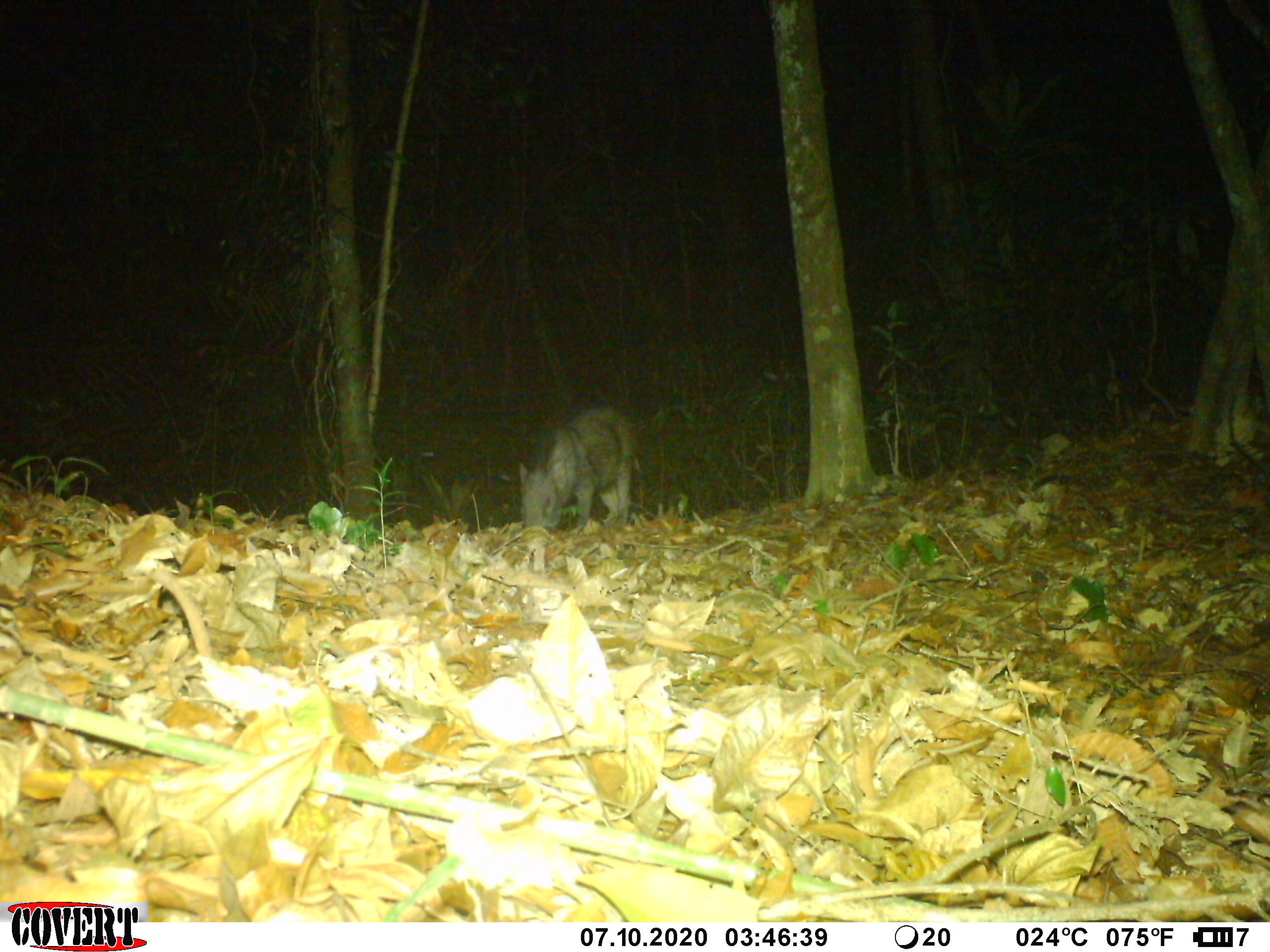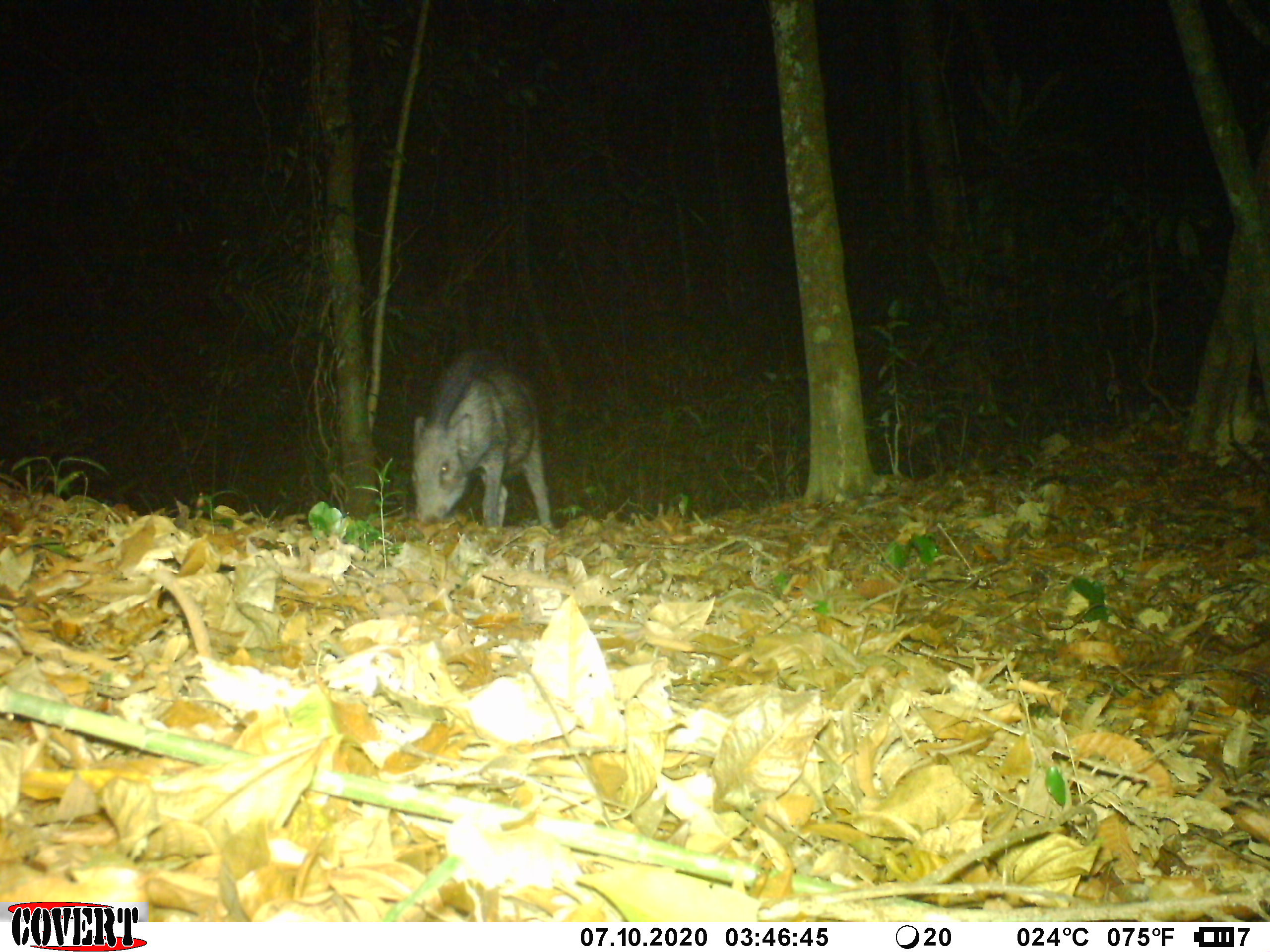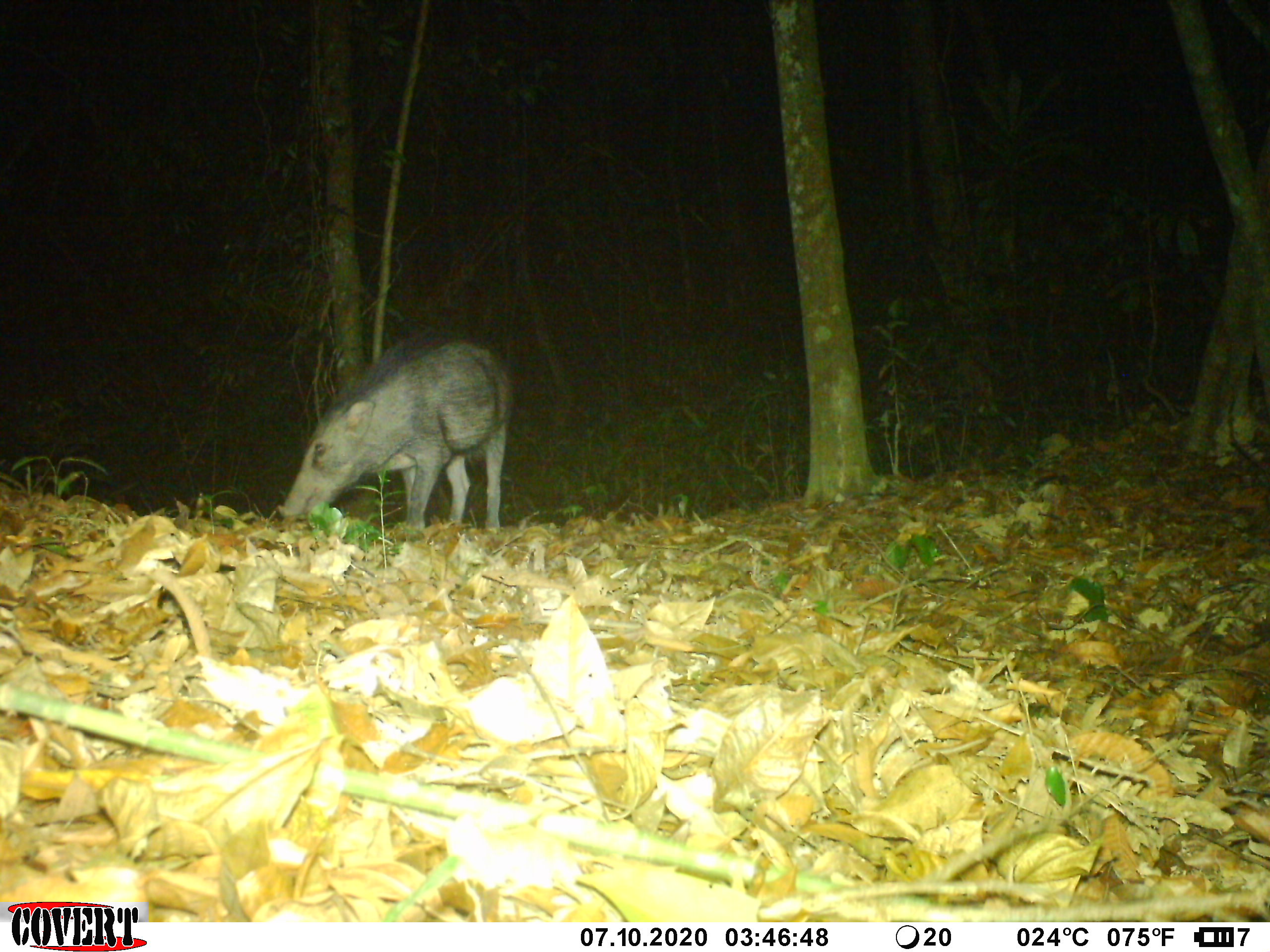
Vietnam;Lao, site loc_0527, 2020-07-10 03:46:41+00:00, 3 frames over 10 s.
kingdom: Animalia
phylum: Chordata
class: Mammalia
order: Artiodactyla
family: Suidae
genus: Sus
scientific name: Sus scrofa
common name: eurasian wild pig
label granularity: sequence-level